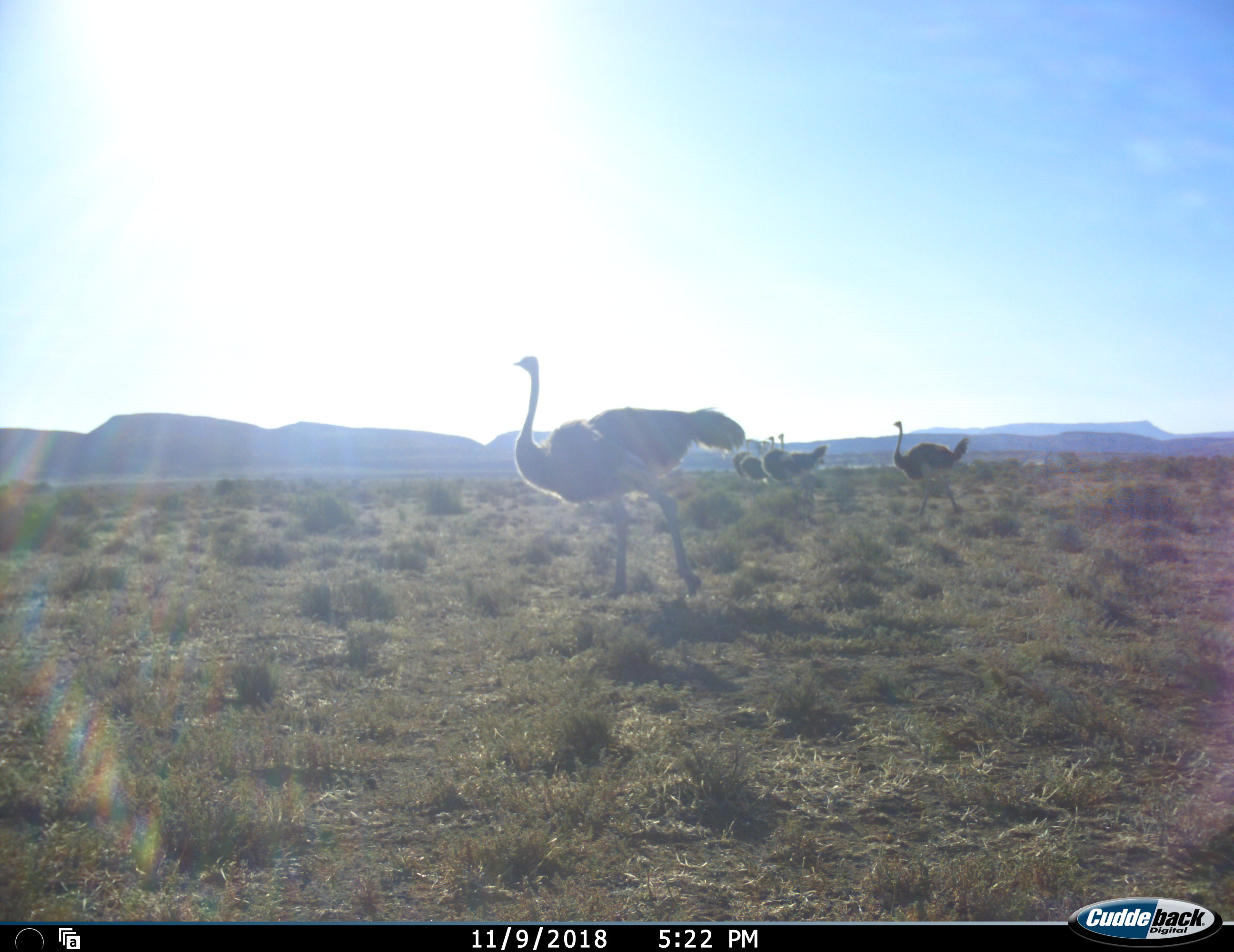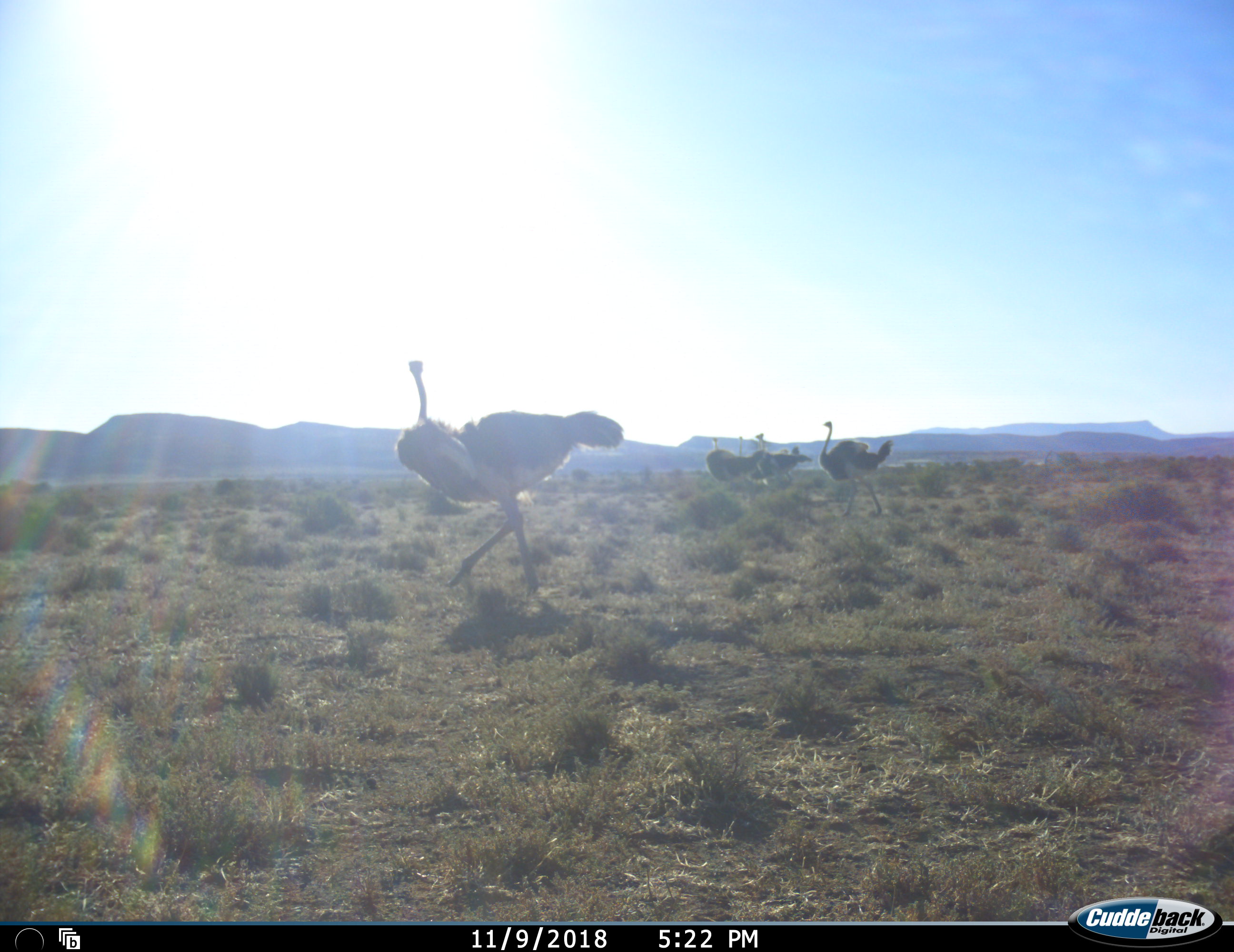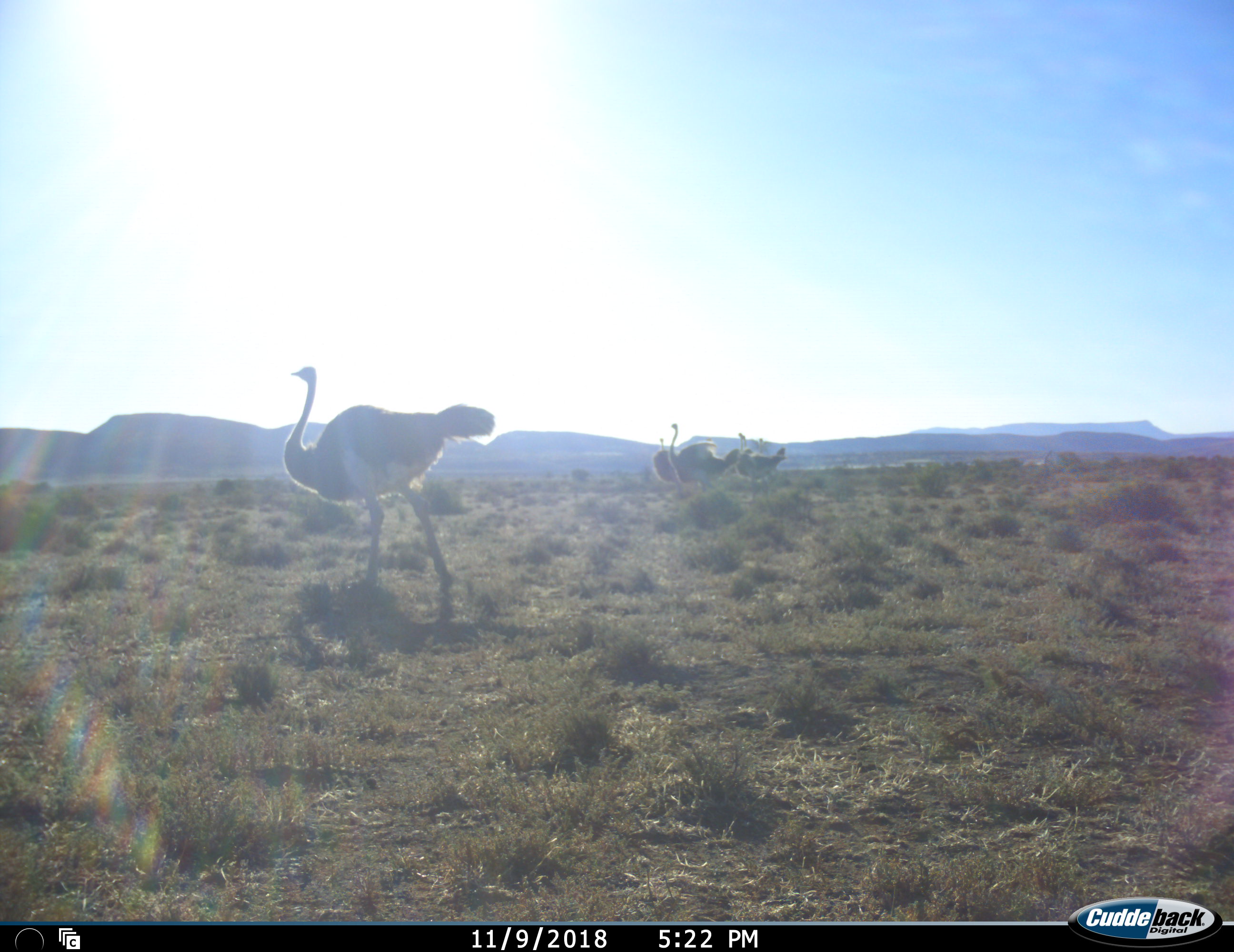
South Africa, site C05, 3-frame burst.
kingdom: Animalia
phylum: Chordata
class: Aves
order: Struthioniformes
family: Struthionidae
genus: Struthio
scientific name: Struthio camelus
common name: ostrich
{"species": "ostrich (Struthio camelus)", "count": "5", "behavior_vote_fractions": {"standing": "11%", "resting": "0%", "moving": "100%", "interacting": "0%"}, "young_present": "11%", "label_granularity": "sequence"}